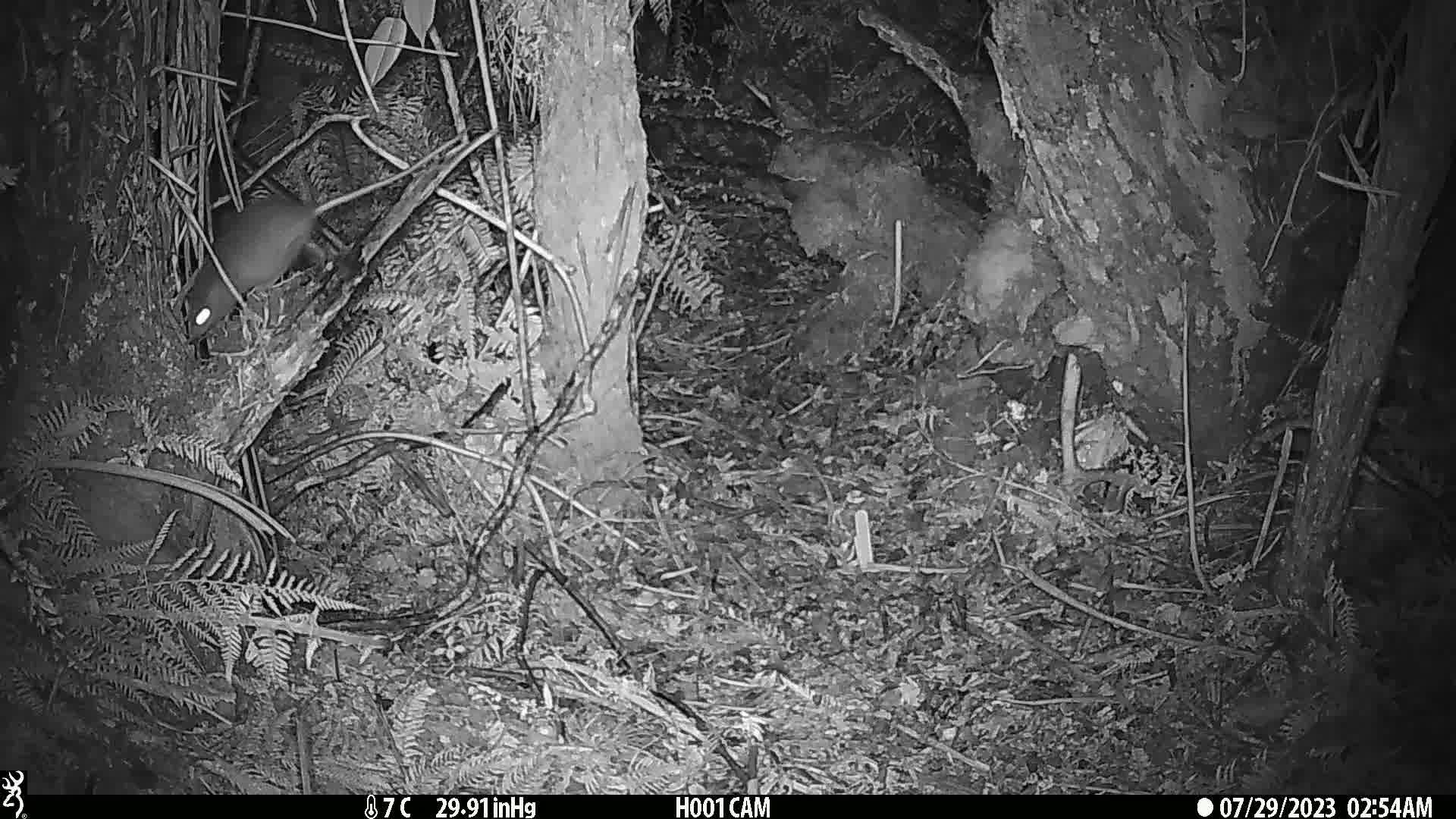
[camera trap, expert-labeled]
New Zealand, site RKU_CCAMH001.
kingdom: Animalia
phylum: Chordata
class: Mammalia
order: Rodentia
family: Muridae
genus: Rattus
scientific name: Rattus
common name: rat